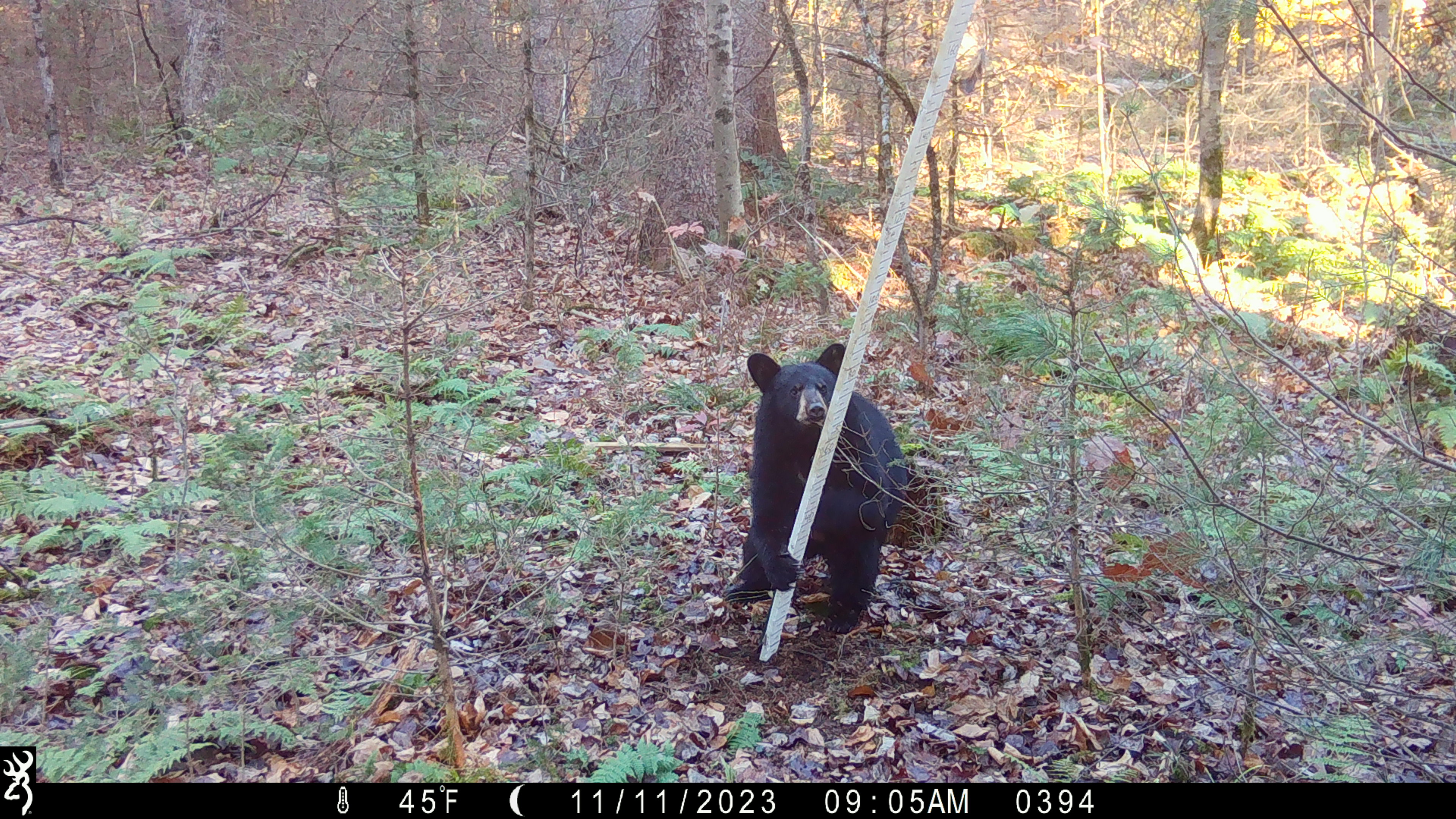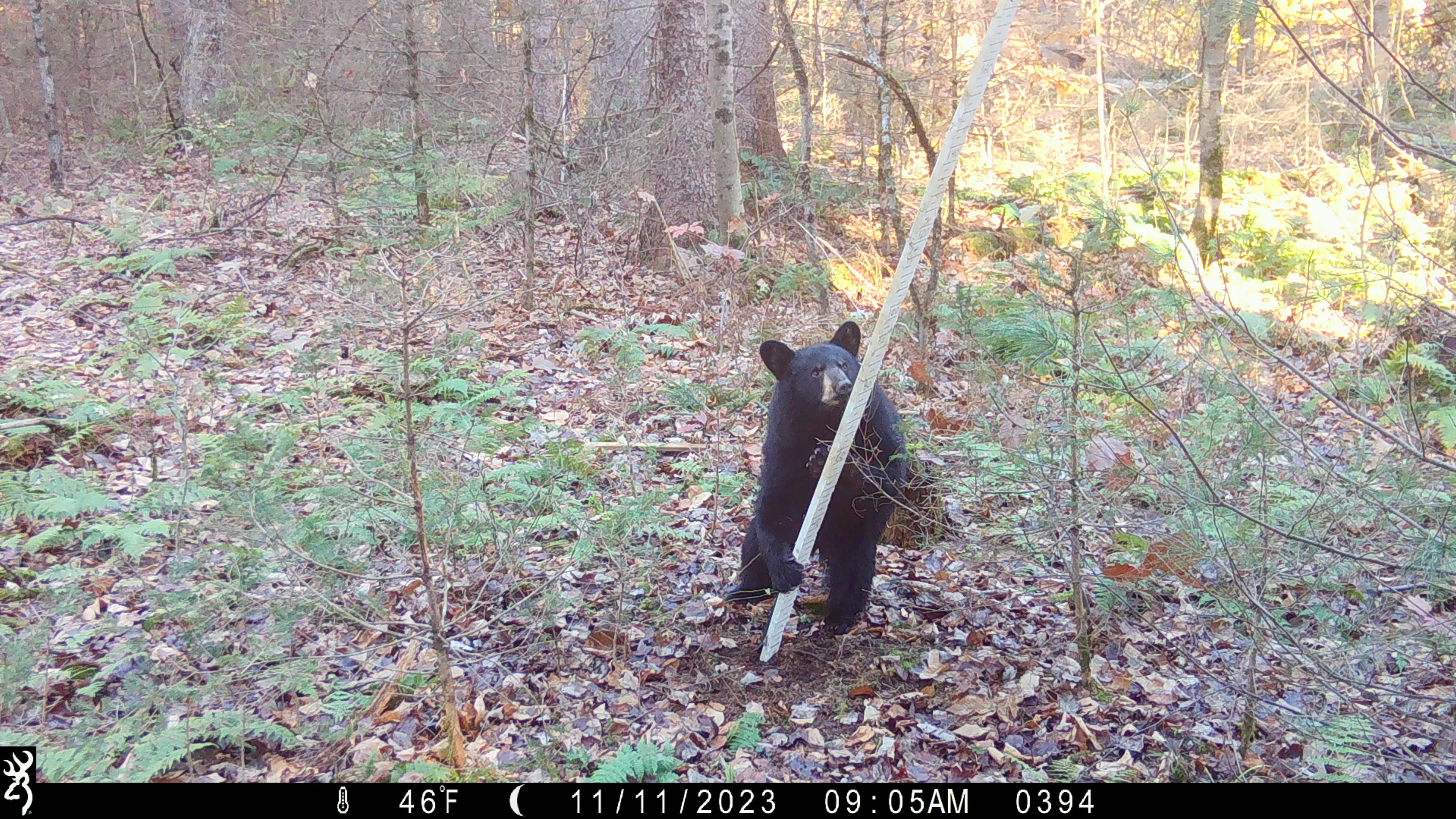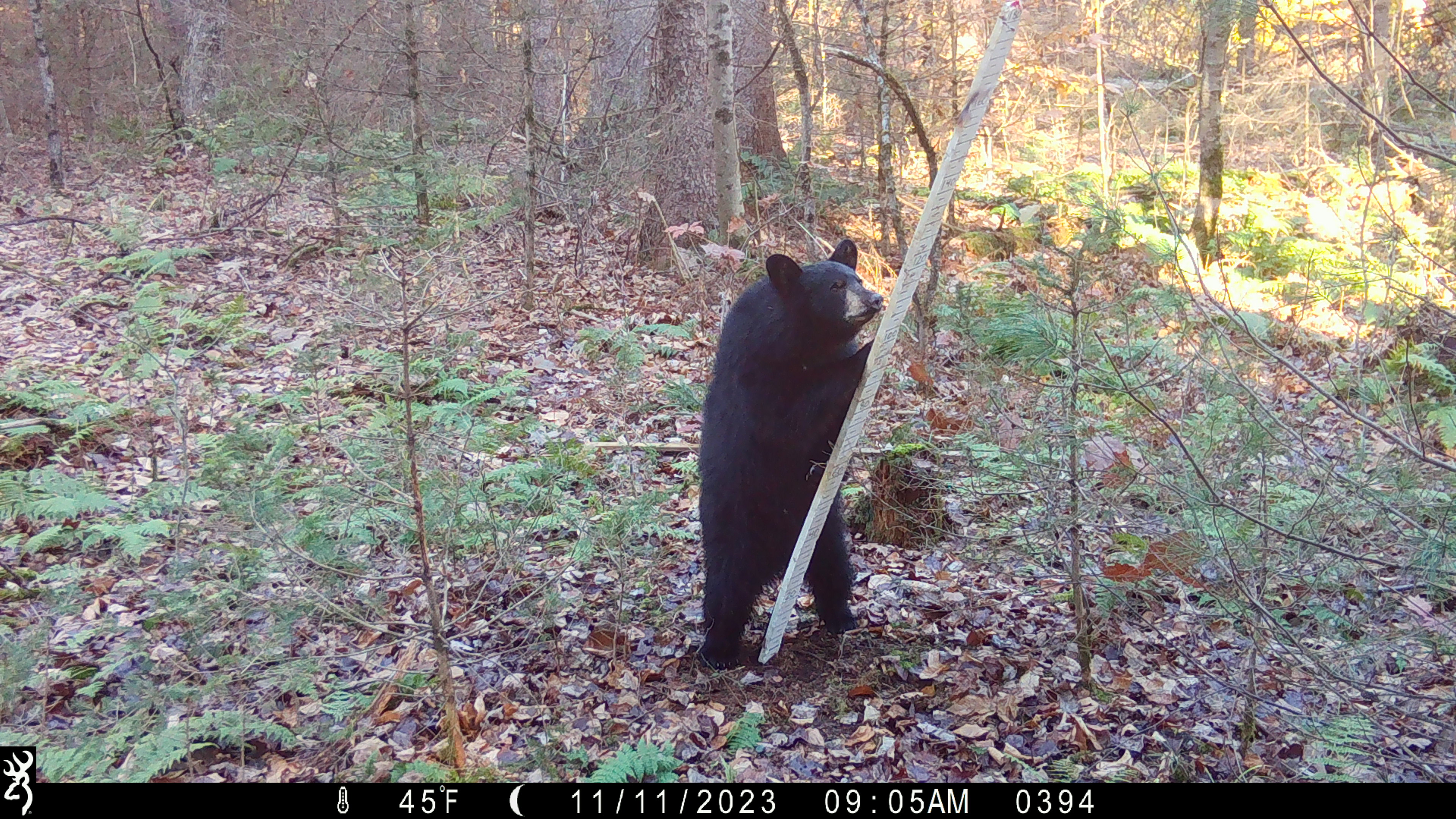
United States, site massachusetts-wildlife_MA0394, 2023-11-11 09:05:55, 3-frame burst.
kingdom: Animalia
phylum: Chordata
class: Mammalia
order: Carnivora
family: Ursidae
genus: Ursus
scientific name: Ursus americanus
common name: black bear